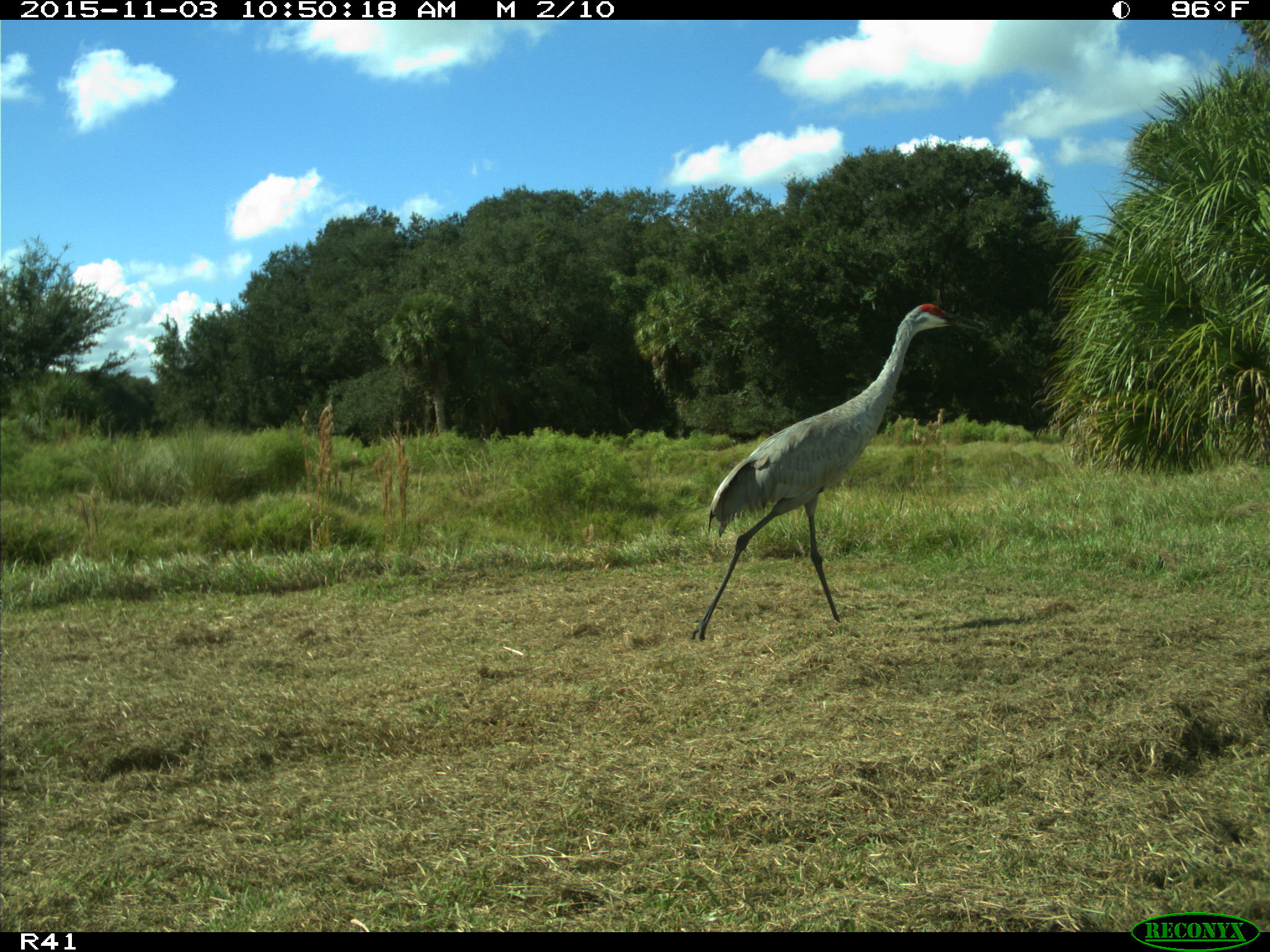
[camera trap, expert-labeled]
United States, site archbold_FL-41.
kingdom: Animalia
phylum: Chordata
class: Aves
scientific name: Aves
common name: birds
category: unidentified bird